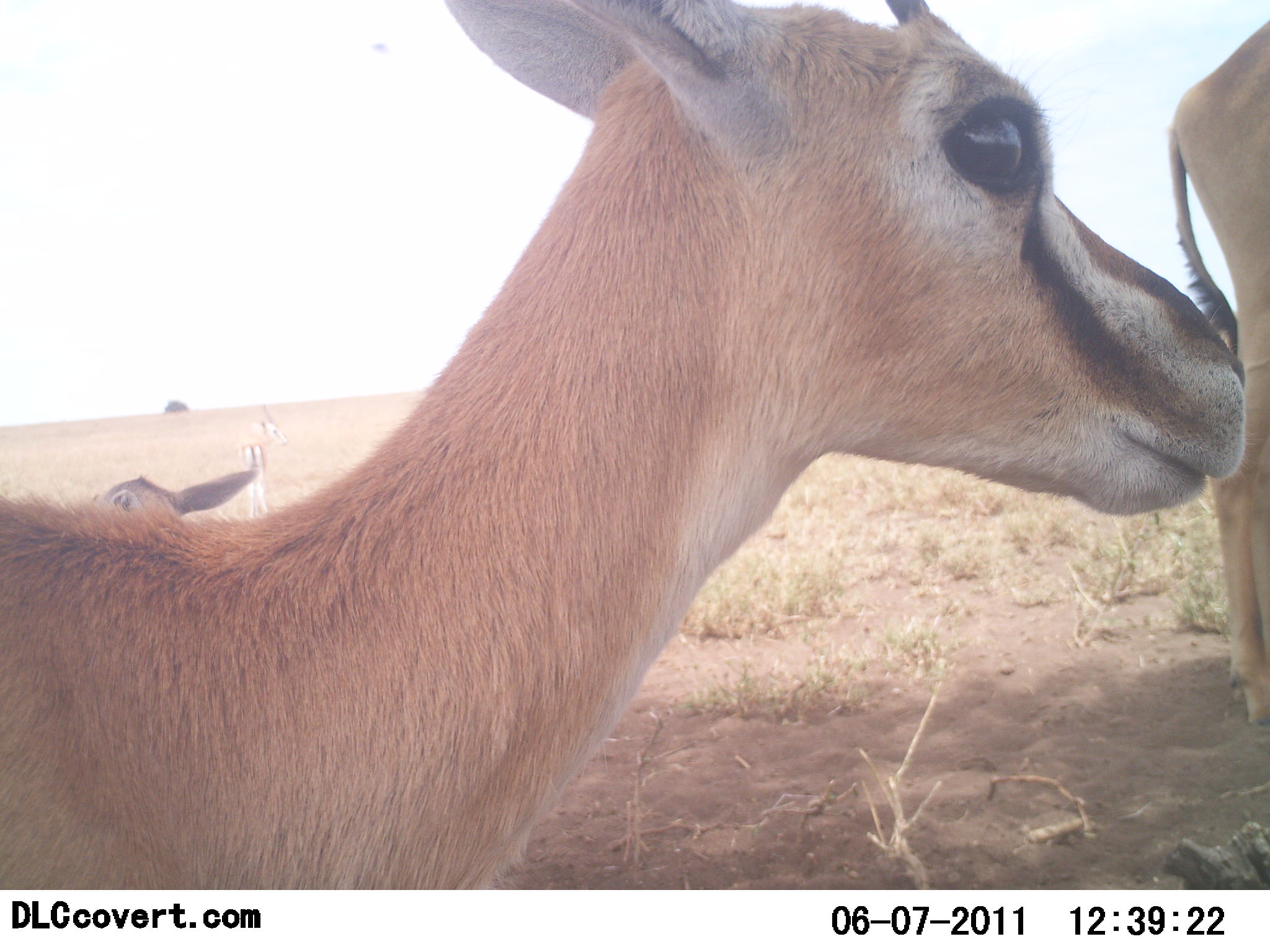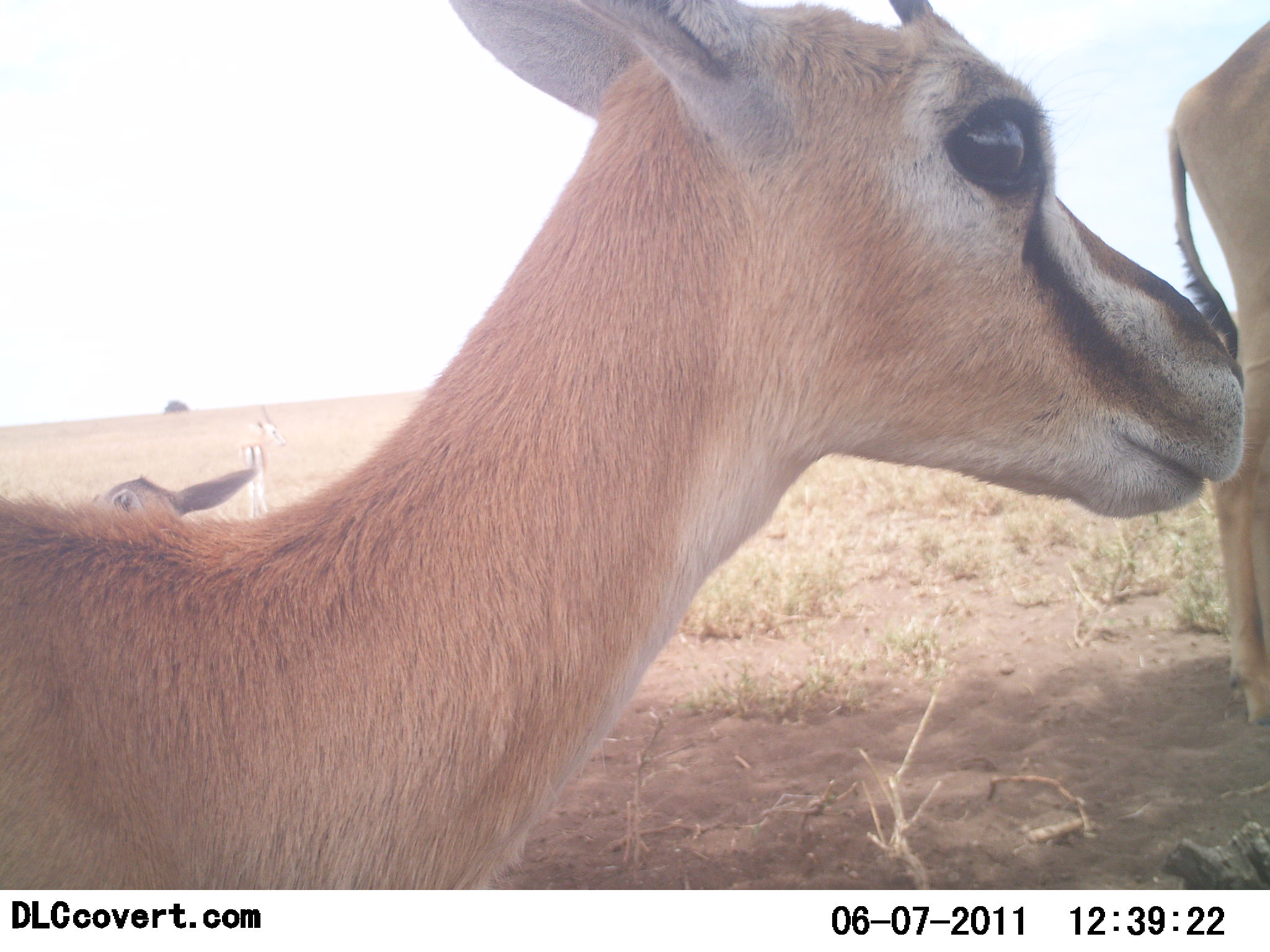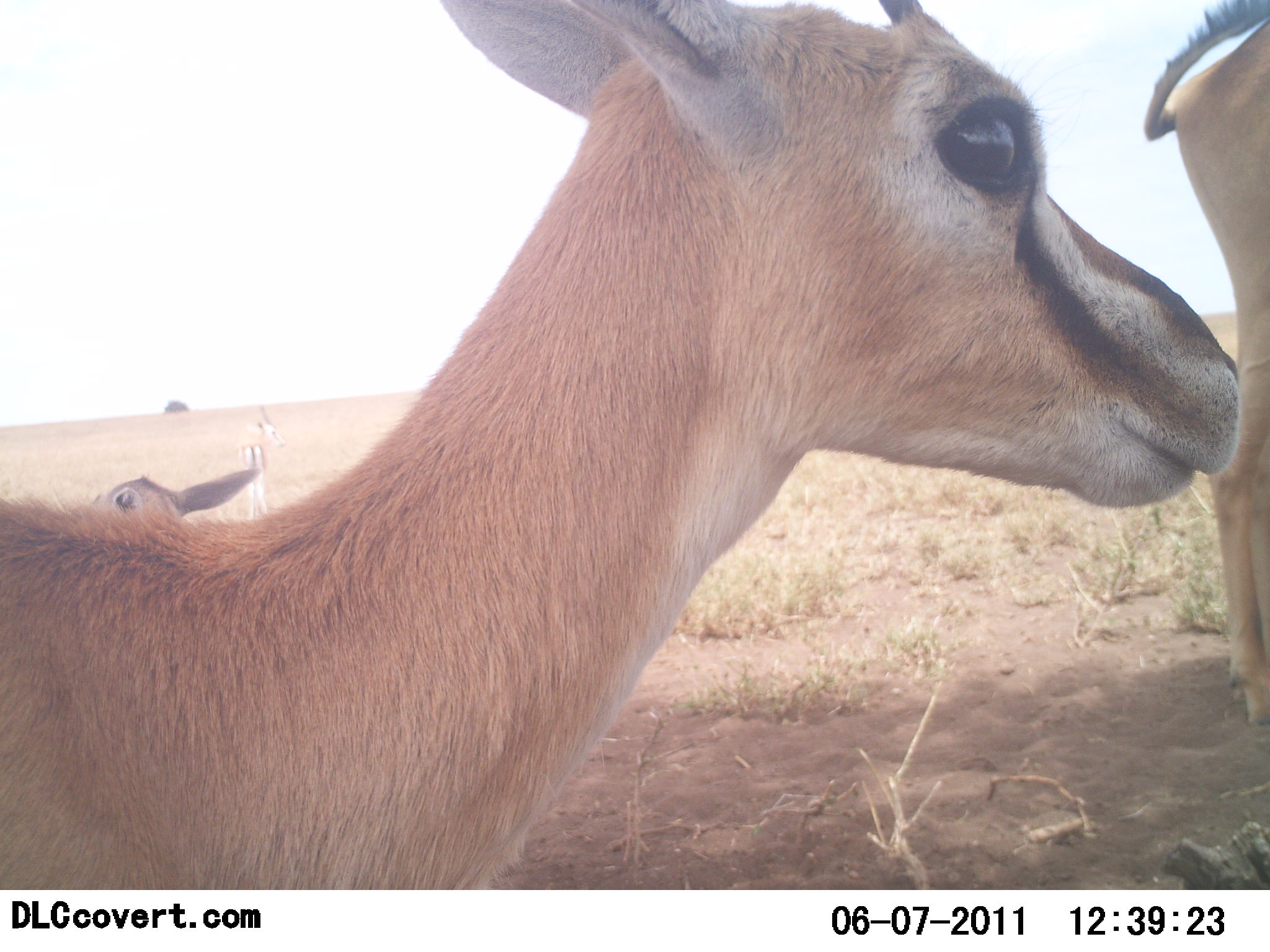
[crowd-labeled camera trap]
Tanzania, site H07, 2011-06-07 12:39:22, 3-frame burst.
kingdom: Animalia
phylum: Chordata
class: Mammalia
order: Artiodactyla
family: Bovidae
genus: Eudorcas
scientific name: Eudorcas thomsonii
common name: thomson's gazelle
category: gazellethomsons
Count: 3.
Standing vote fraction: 83%.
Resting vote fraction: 17%.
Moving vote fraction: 0%.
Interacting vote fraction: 0%.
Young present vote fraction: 8%.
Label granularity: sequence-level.